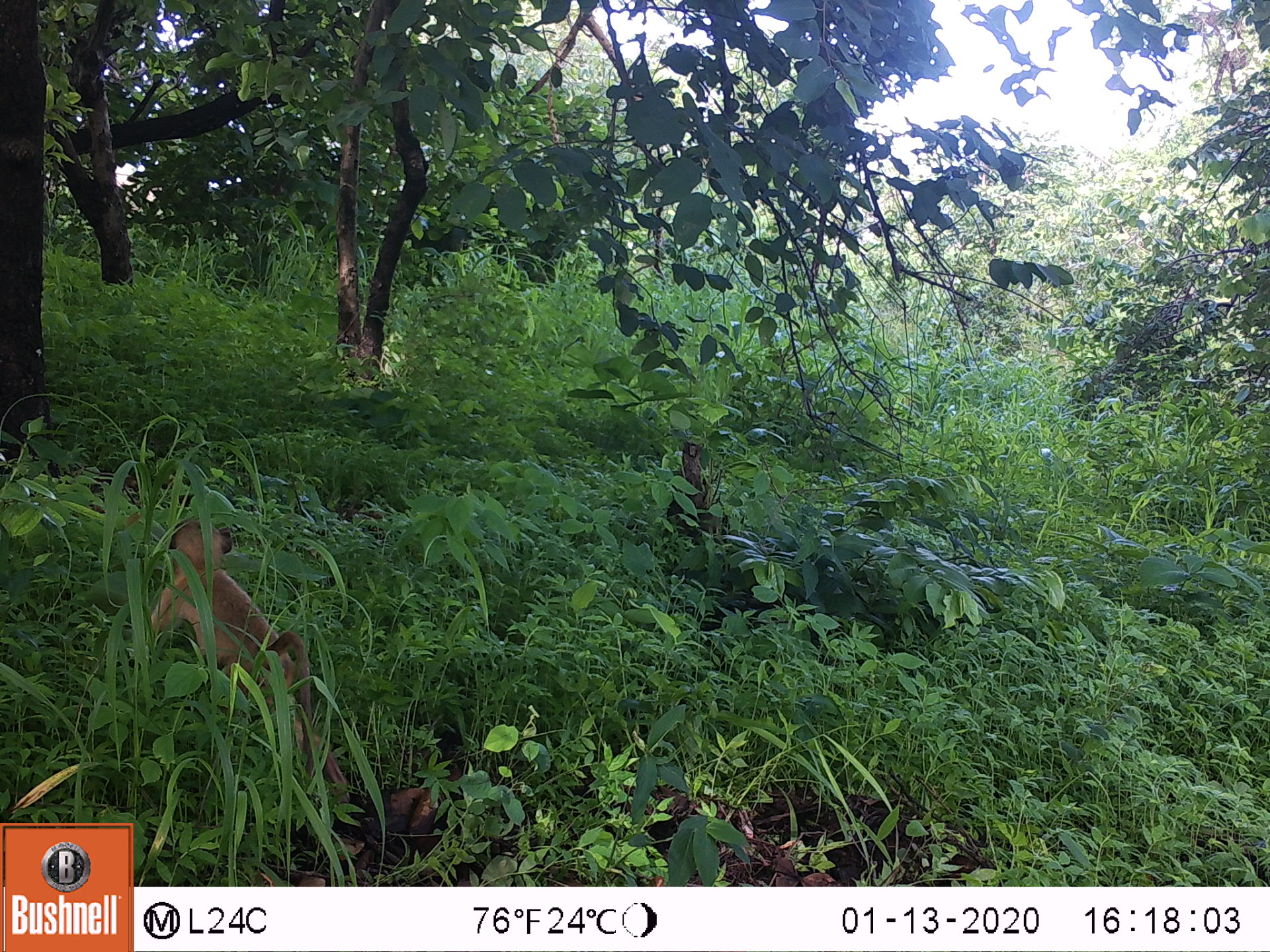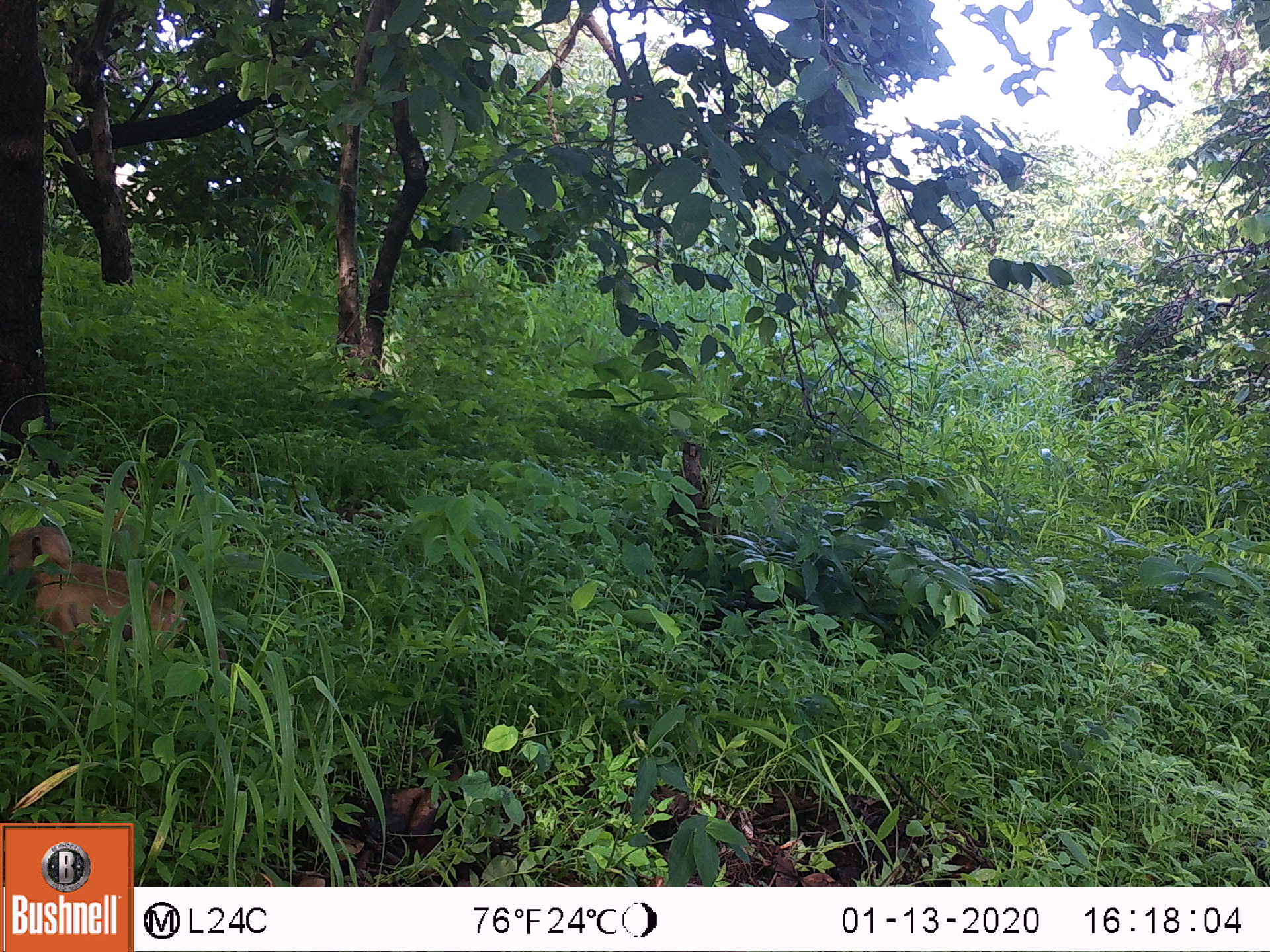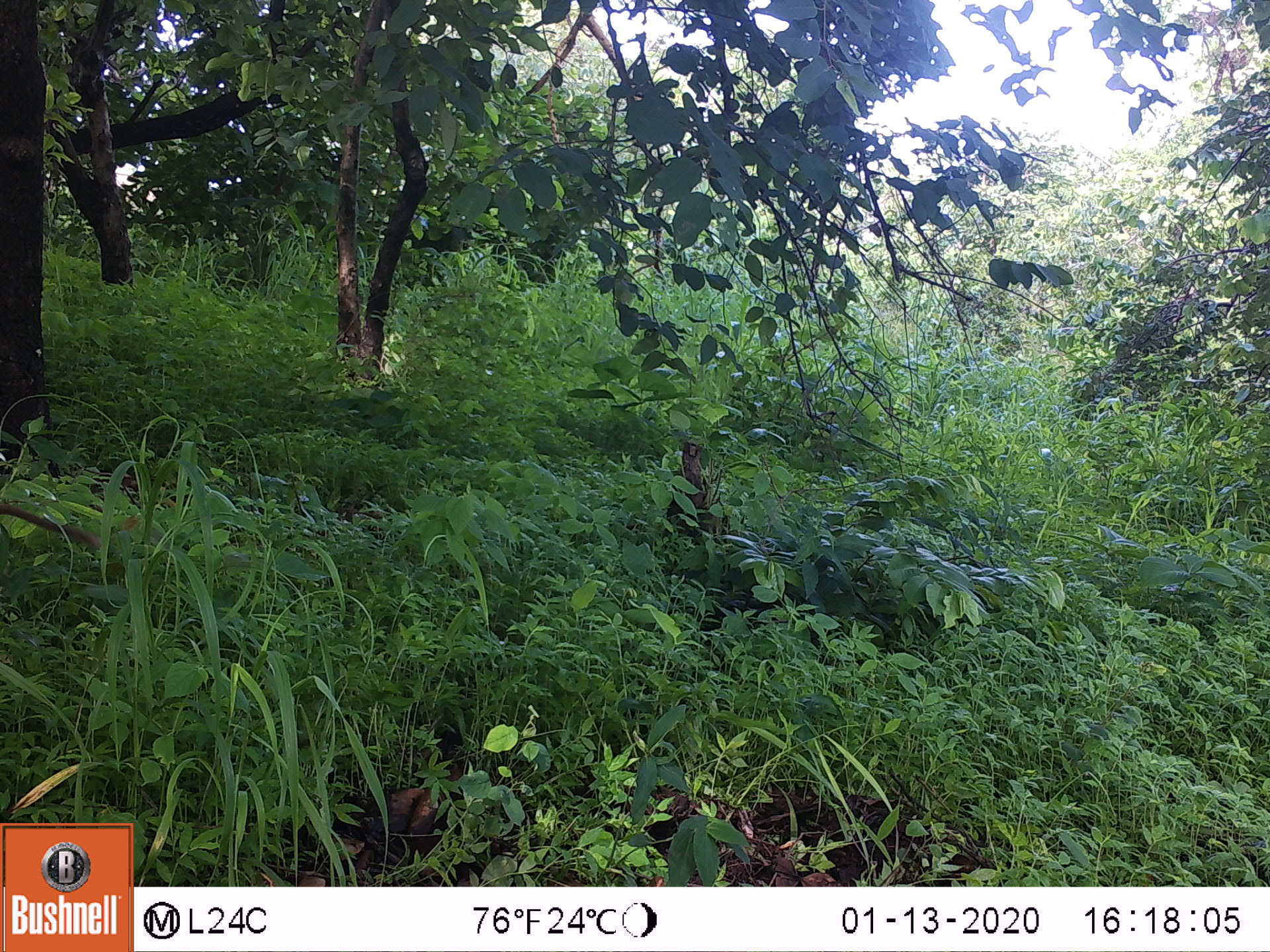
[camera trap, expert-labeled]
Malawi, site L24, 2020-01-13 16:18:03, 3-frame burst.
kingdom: Animalia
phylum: Chordata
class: Mammalia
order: Primates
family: Cercopithecidae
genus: Papio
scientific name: Papio cynocephalus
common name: yellow baboon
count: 1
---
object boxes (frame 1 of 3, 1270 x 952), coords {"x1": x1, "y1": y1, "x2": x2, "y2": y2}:
yellow baboon: {"x1": 138, "y1": 513, "x2": 339, "y2": 783}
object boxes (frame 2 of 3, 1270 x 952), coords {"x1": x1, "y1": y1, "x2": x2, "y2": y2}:
yellow baboon: {"x1": 2, "y1": 523, "x2": 199, "y2": 671}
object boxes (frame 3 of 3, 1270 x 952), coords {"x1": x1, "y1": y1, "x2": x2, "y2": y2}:
yellow baboon: {"x1": 1, "y1": 502, "x2": 181, "y2": 548}